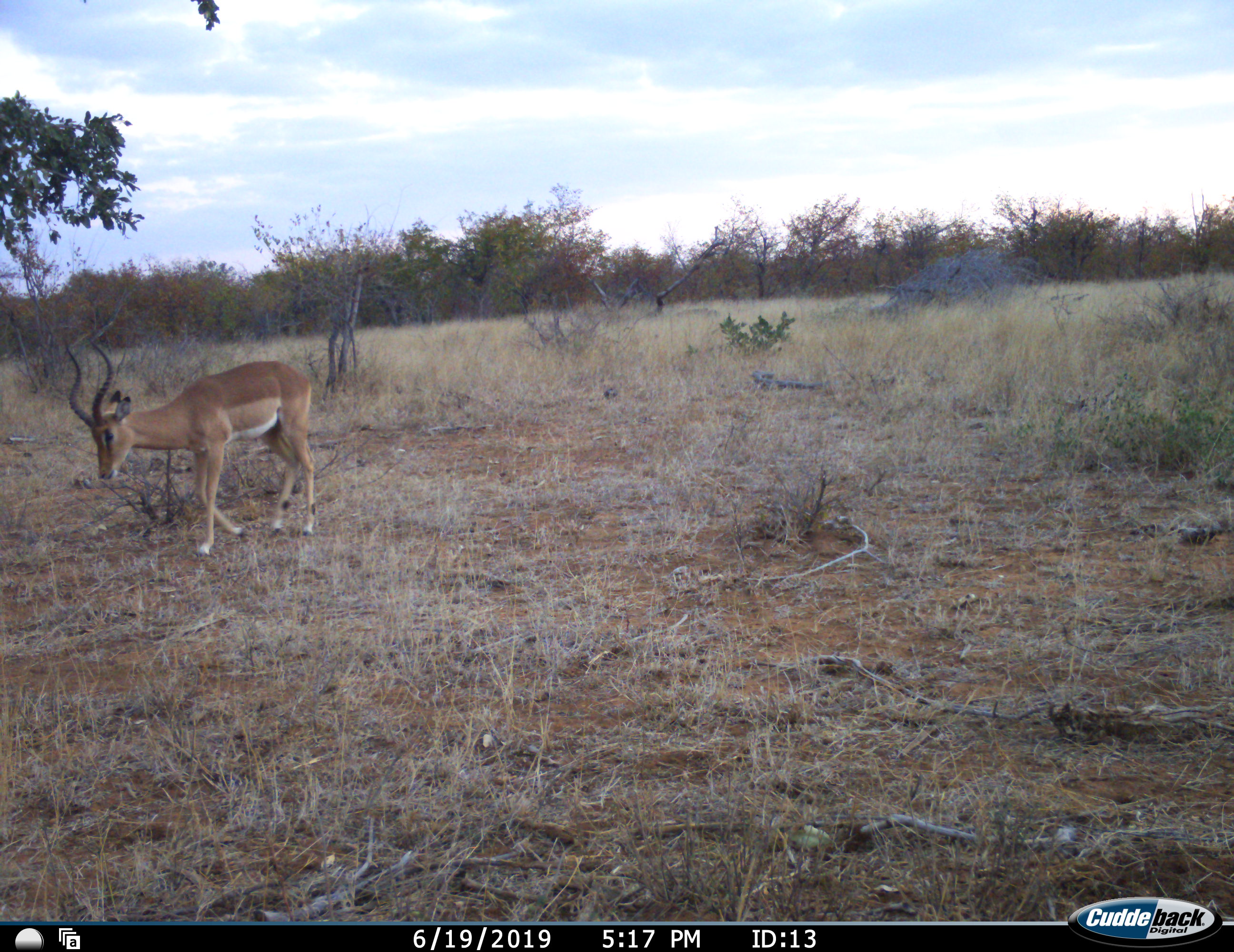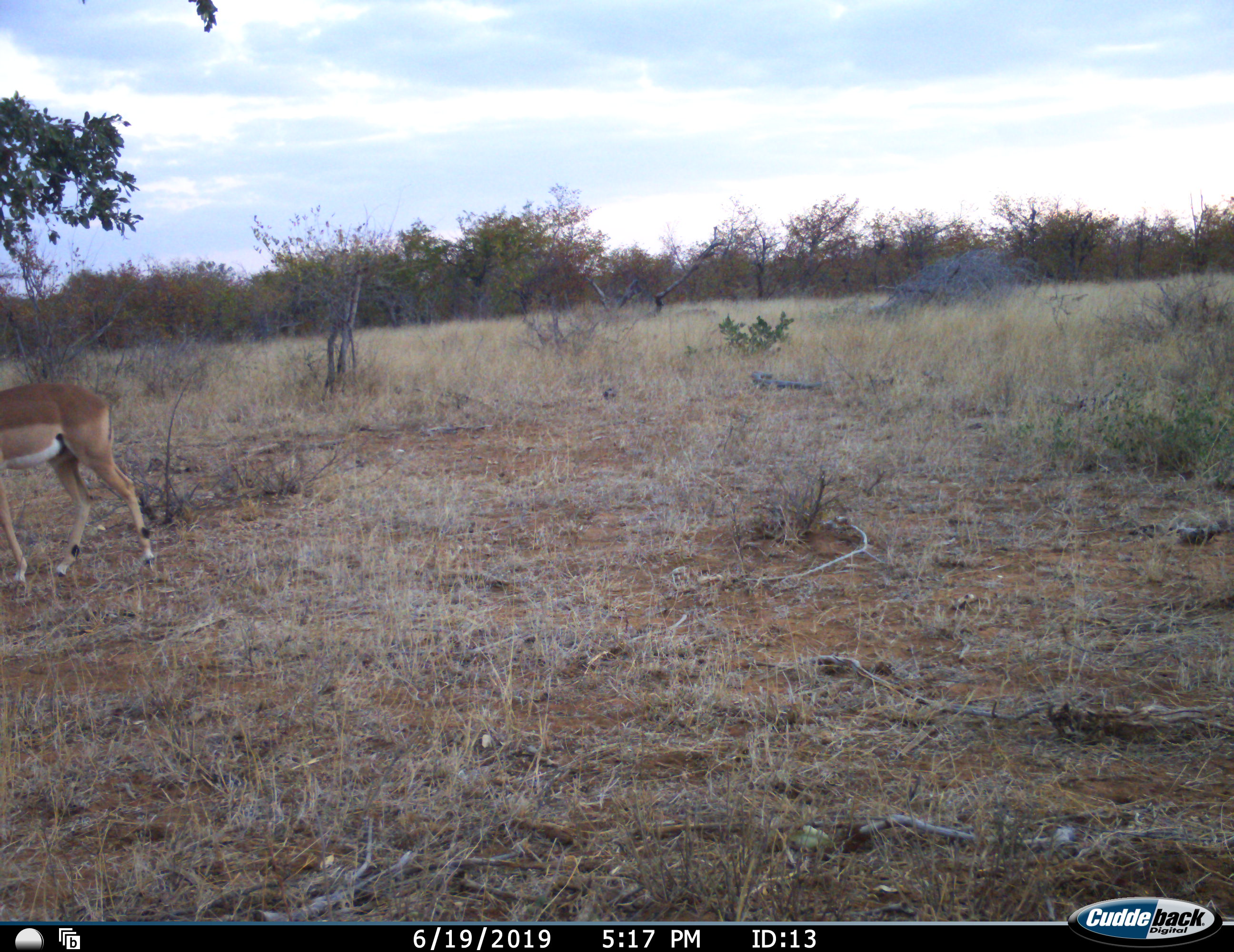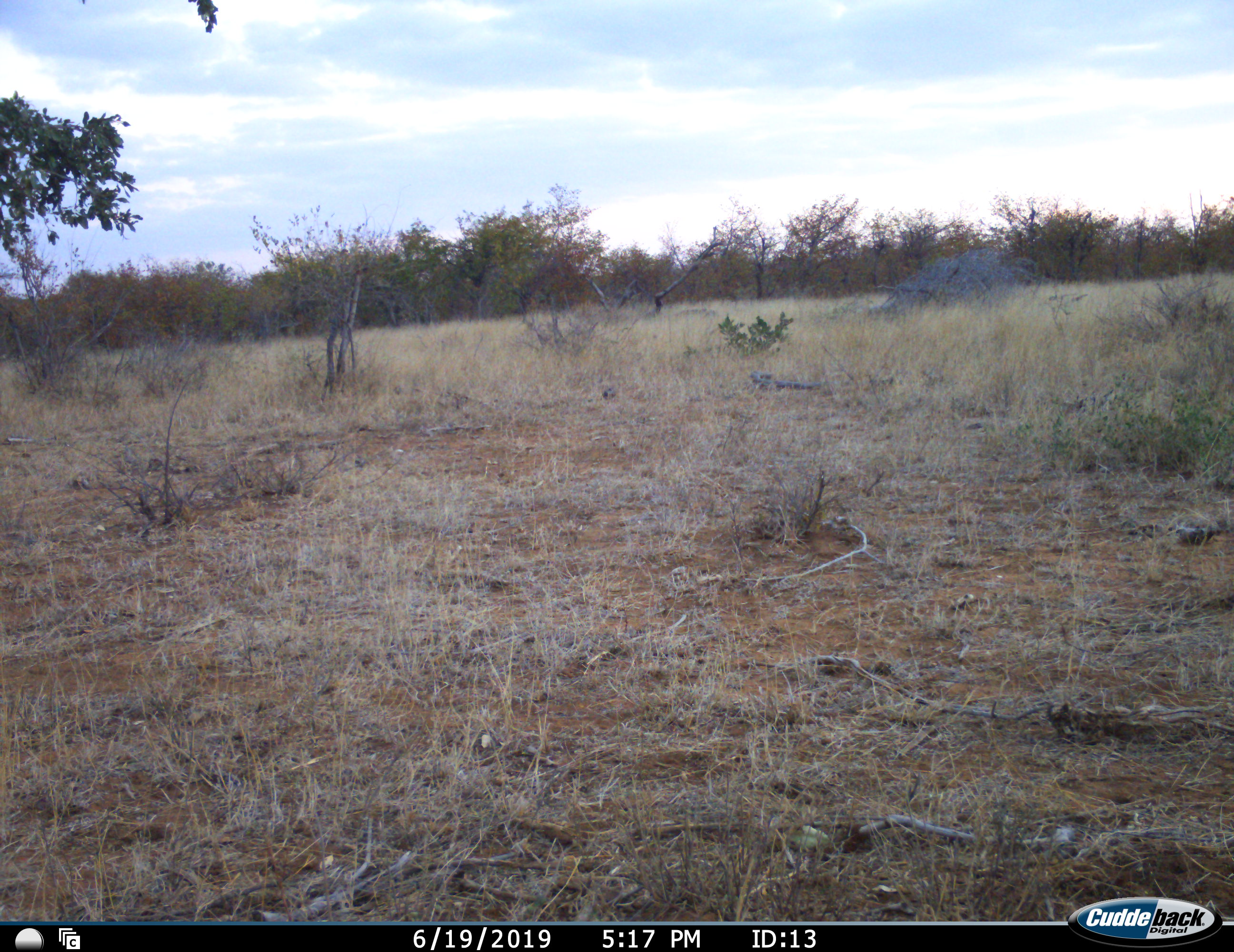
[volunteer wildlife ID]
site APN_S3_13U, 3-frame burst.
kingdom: Animalia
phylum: Chordata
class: Mammalia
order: Artiodactyla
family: Bovidae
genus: Aepyceros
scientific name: Aepyceros melampus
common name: impala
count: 1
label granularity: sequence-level